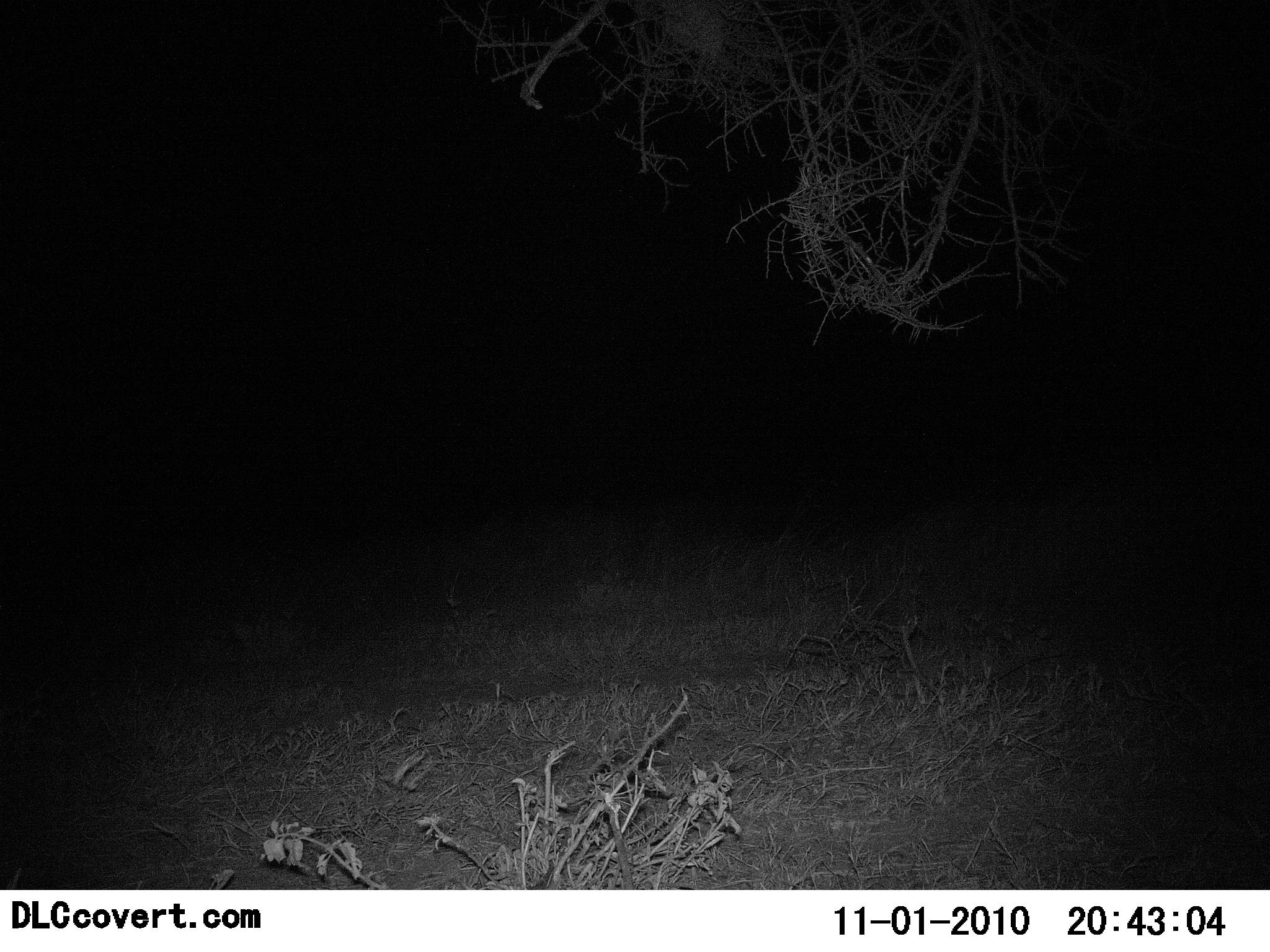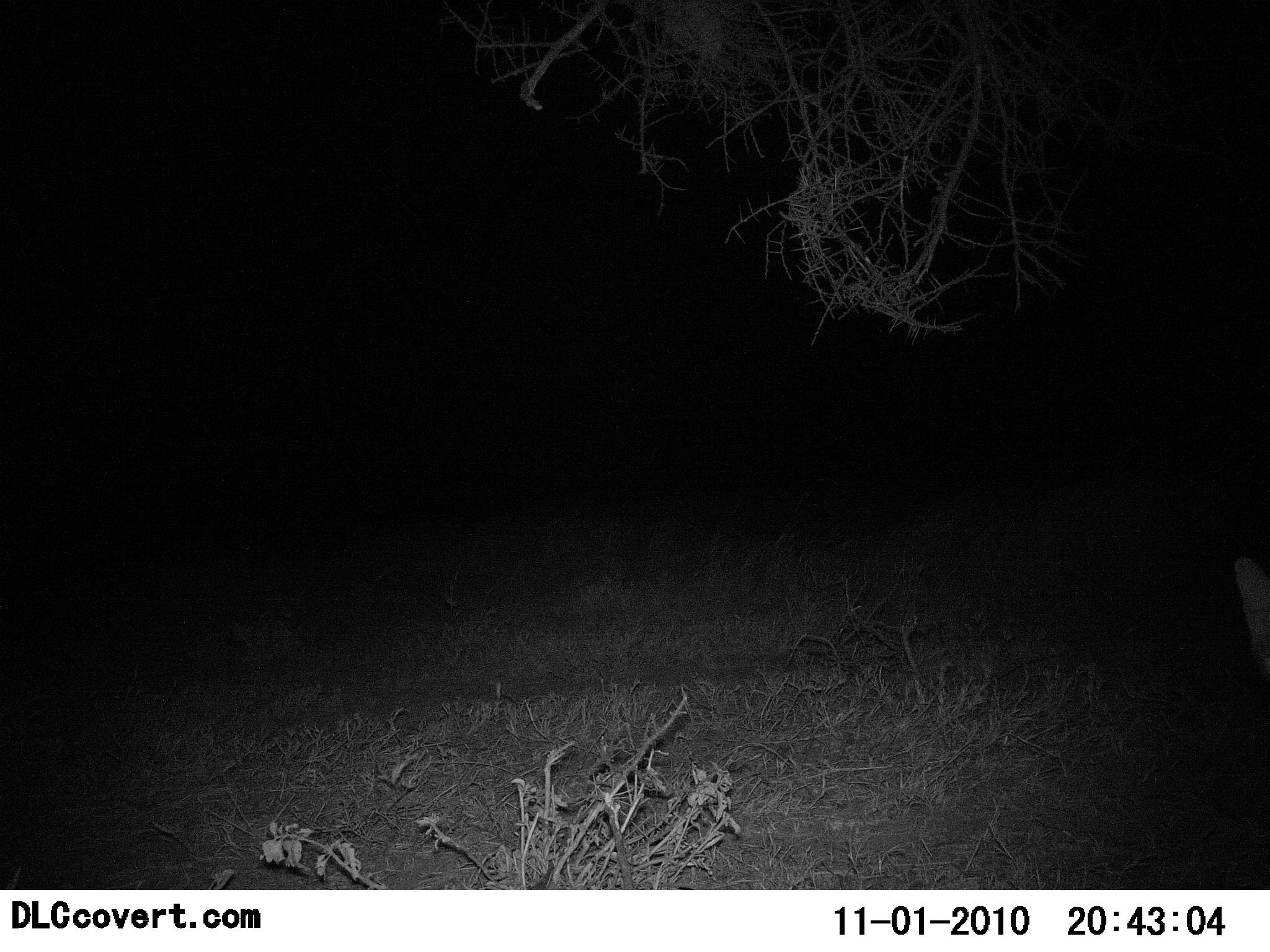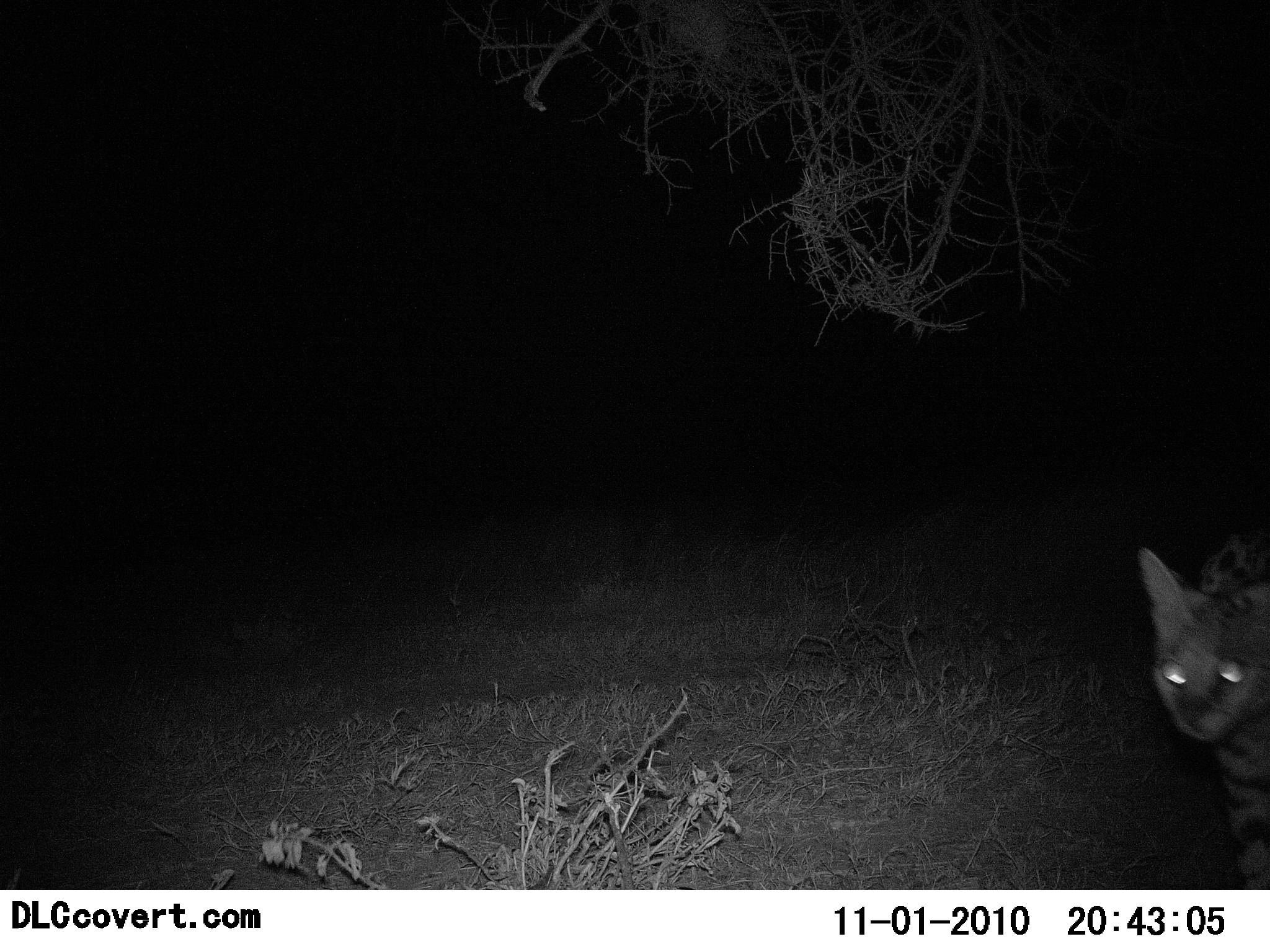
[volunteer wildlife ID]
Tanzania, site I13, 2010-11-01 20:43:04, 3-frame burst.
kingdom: Animalia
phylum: Chordata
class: Mammalia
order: Carnivora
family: Felidae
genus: Leptailurus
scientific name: Leptailurus serval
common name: serval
Serval (Leptailurus serval), count 1. Behavior (volunteer vote fractions): standing 8%, resting 0%, moving 92%, interacting 0%. Young present (vote fraction): 0%. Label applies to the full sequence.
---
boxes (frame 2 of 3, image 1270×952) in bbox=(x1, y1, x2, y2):
animal: bbox=(1232, 553, 1270, 679)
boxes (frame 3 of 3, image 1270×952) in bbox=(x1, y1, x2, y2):
animal: bbox=(1139, 538, 1270, 891)